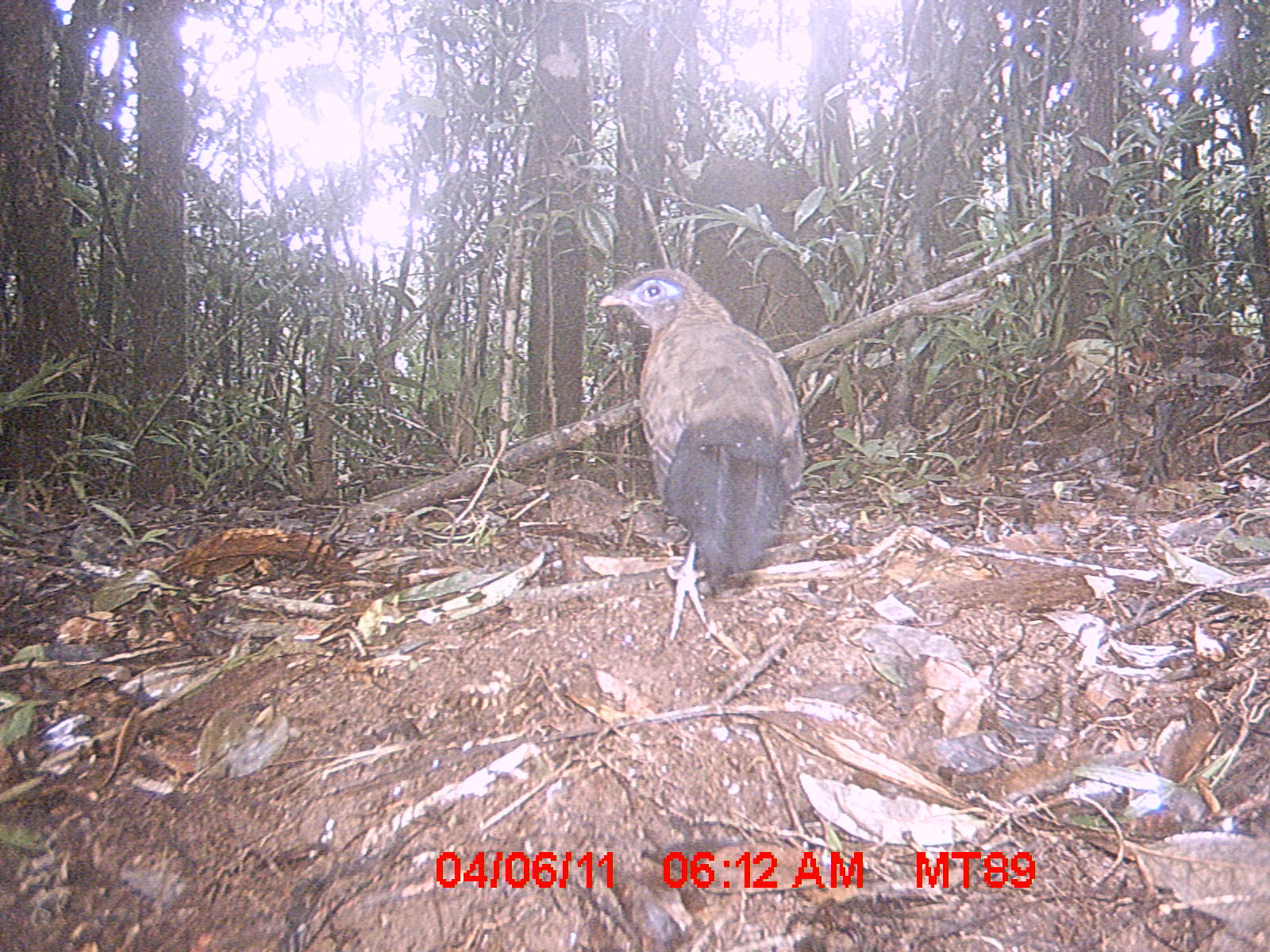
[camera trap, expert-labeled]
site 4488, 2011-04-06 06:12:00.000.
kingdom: Animalia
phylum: Chordata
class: Aves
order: Cuculiformes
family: Cuculidae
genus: Coua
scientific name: Coua serriana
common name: red-breasted coua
Coua serriana (red-breasted coua), count 1.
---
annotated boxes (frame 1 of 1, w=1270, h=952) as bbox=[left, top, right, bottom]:
coua serriana: bbox=[596, 263, 803, 641]